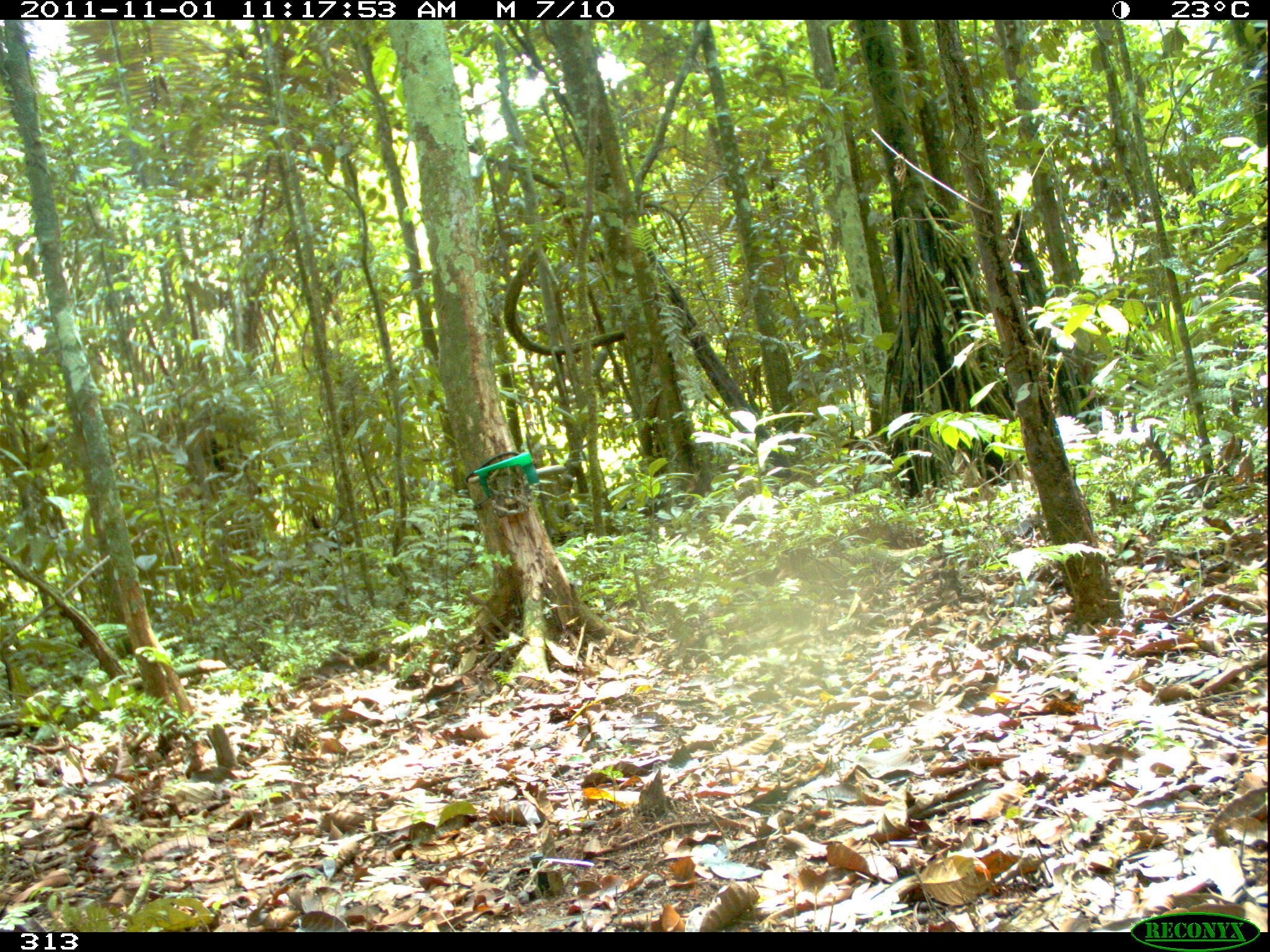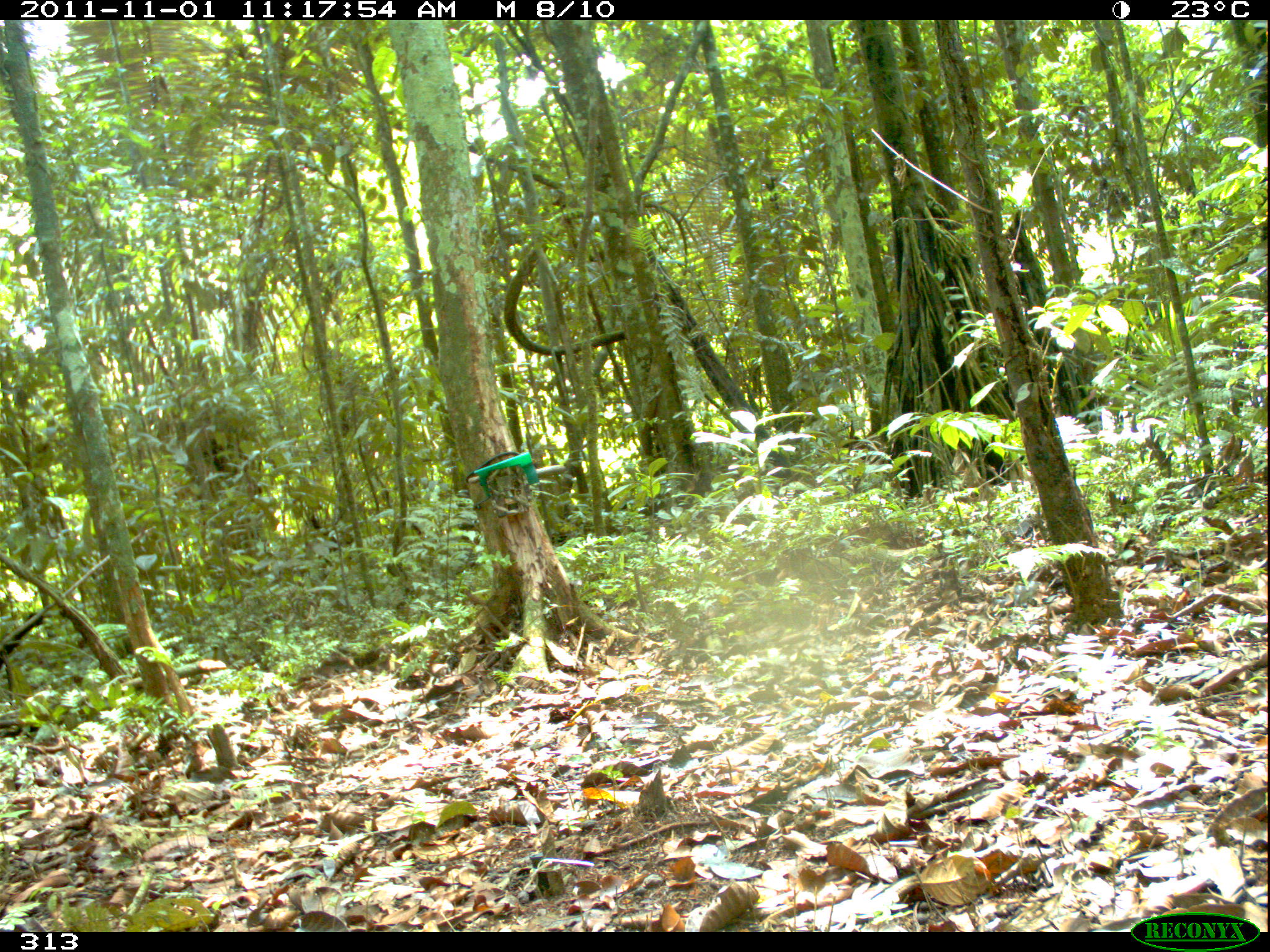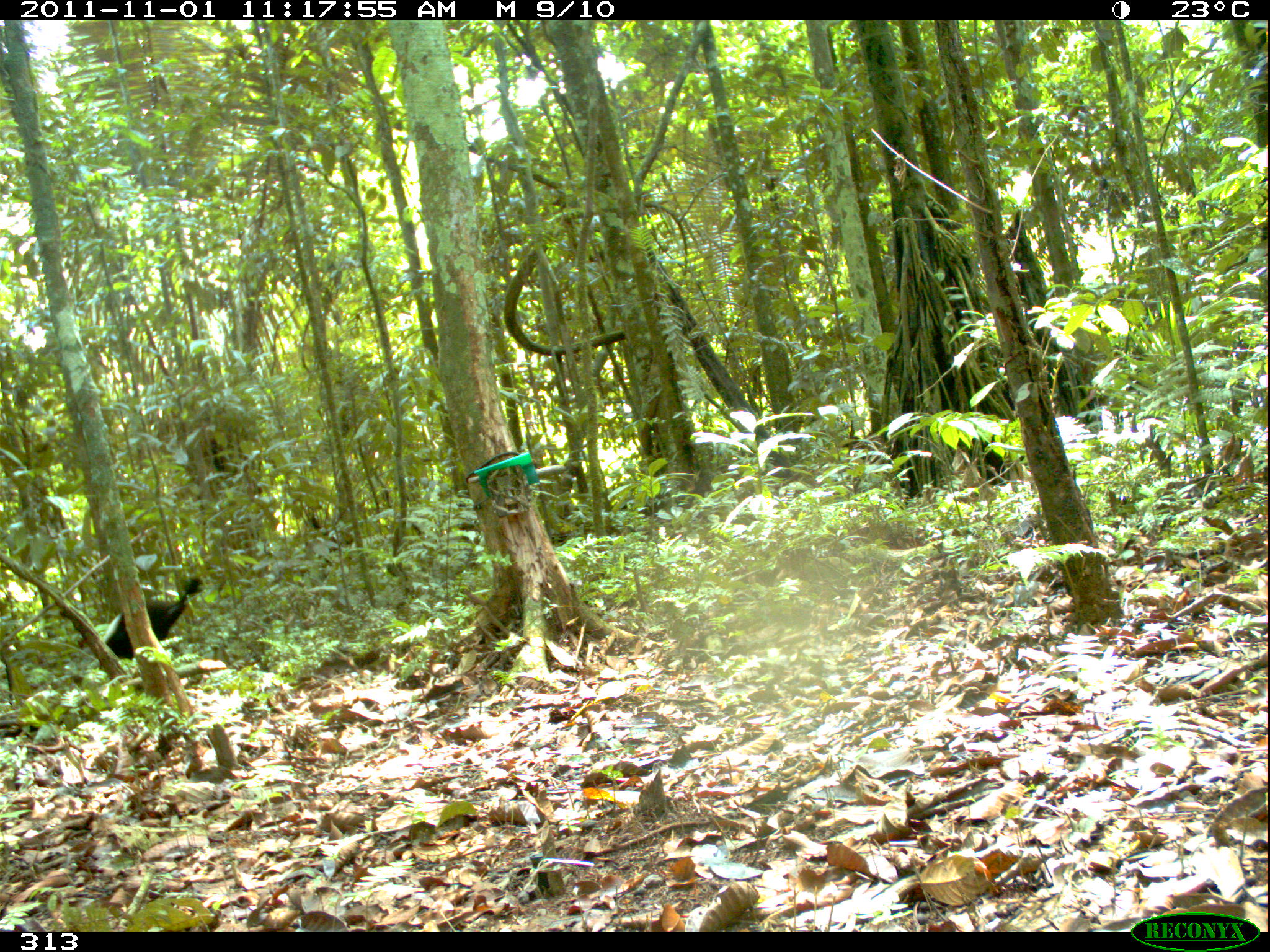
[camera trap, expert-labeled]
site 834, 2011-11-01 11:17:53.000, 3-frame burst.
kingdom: Animalia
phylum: Chordata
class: Aves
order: Gruiformes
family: Psophiidae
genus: Psophia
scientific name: Psophia leucoptera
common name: pale-winged trumpeter